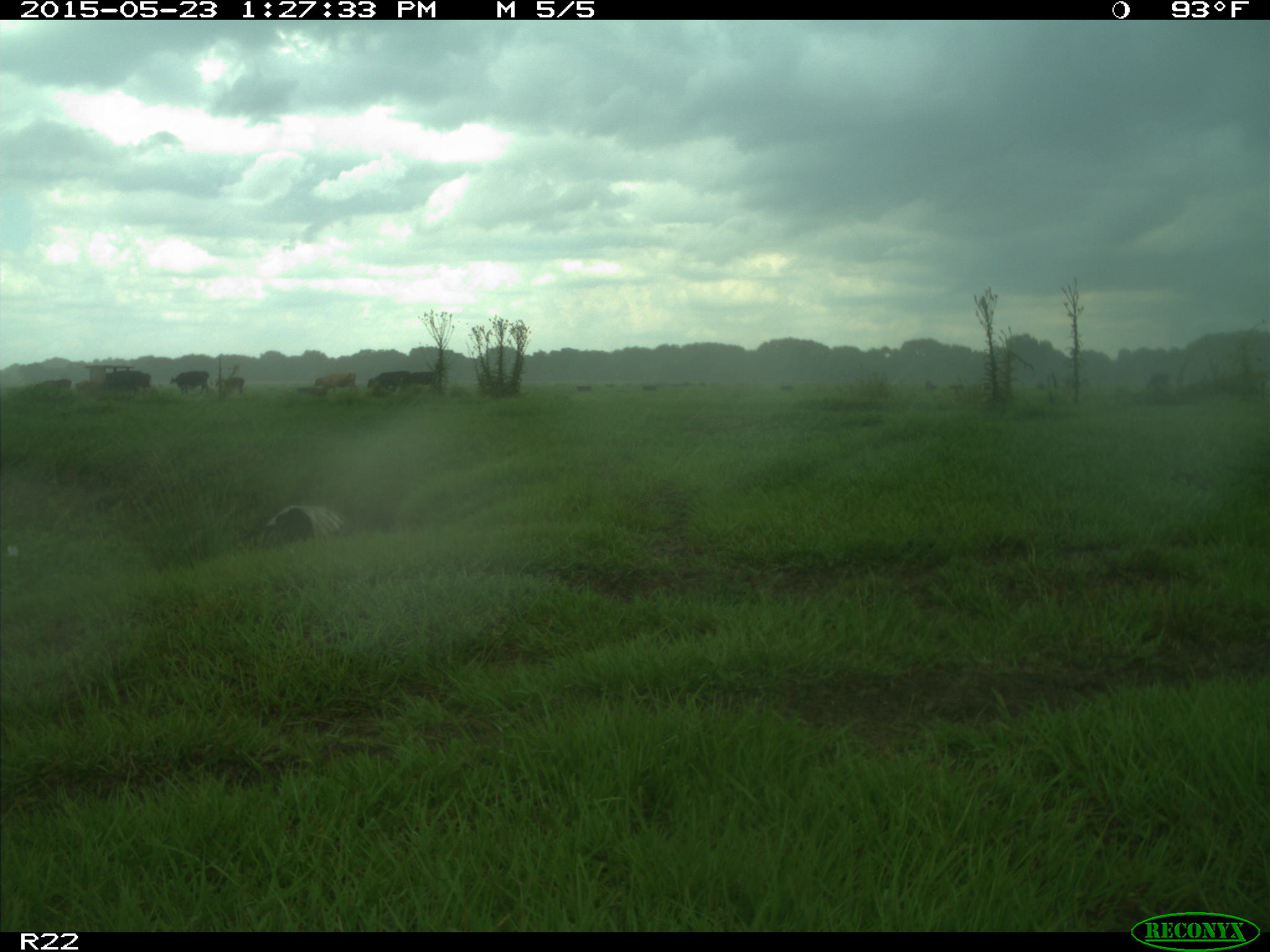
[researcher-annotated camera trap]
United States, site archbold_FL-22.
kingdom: Animalia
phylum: Chordata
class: Mammalia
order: Artiodactyla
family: Bovidae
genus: Bos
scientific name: Bos taurus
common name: domestic cow